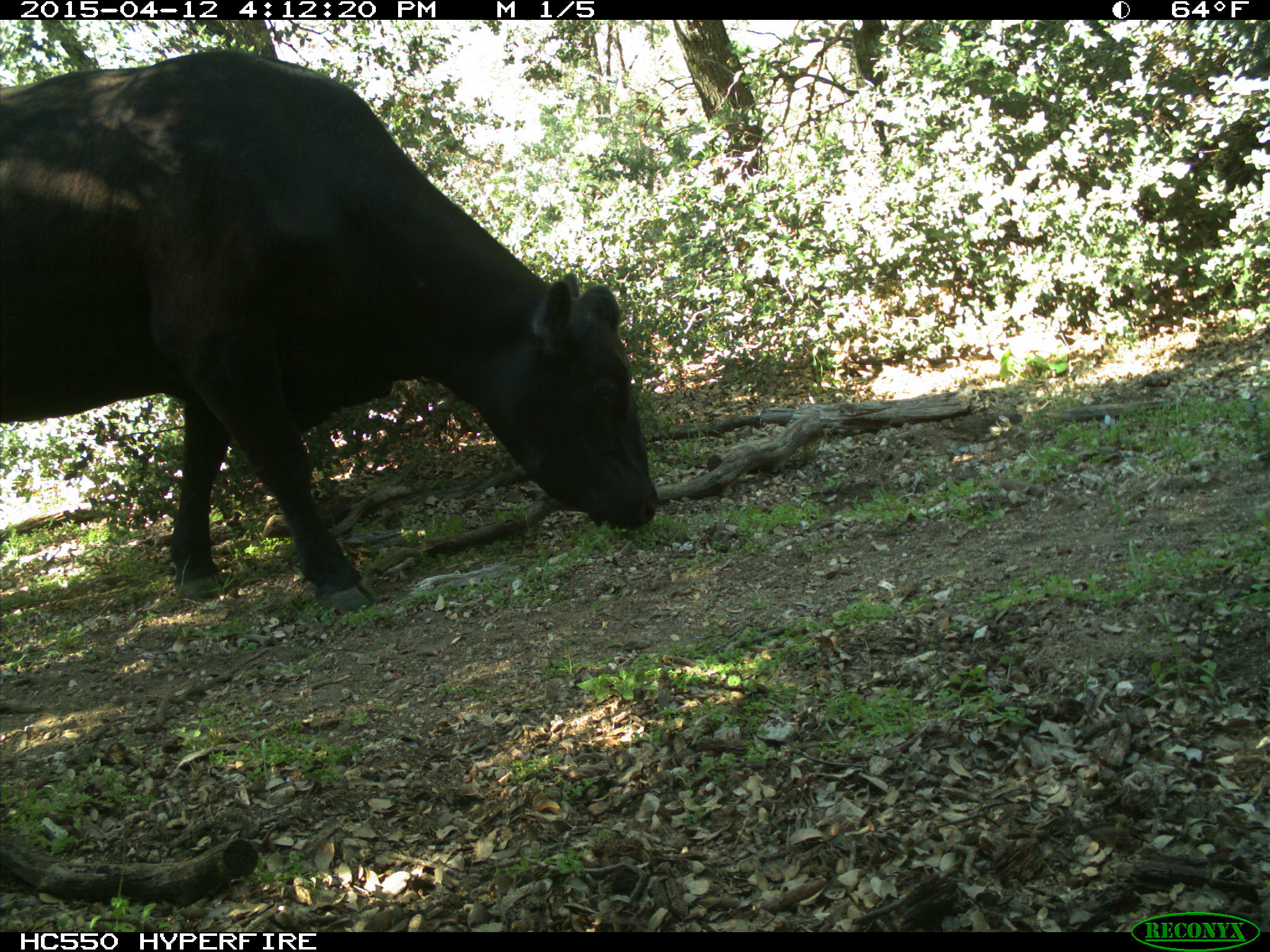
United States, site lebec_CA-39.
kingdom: Animalia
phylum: Chordata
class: Mammalia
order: Artiodactyla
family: Bovidae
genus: Bos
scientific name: Bos taurus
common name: domestic cow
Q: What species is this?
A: Bos taurus (domestic cow).